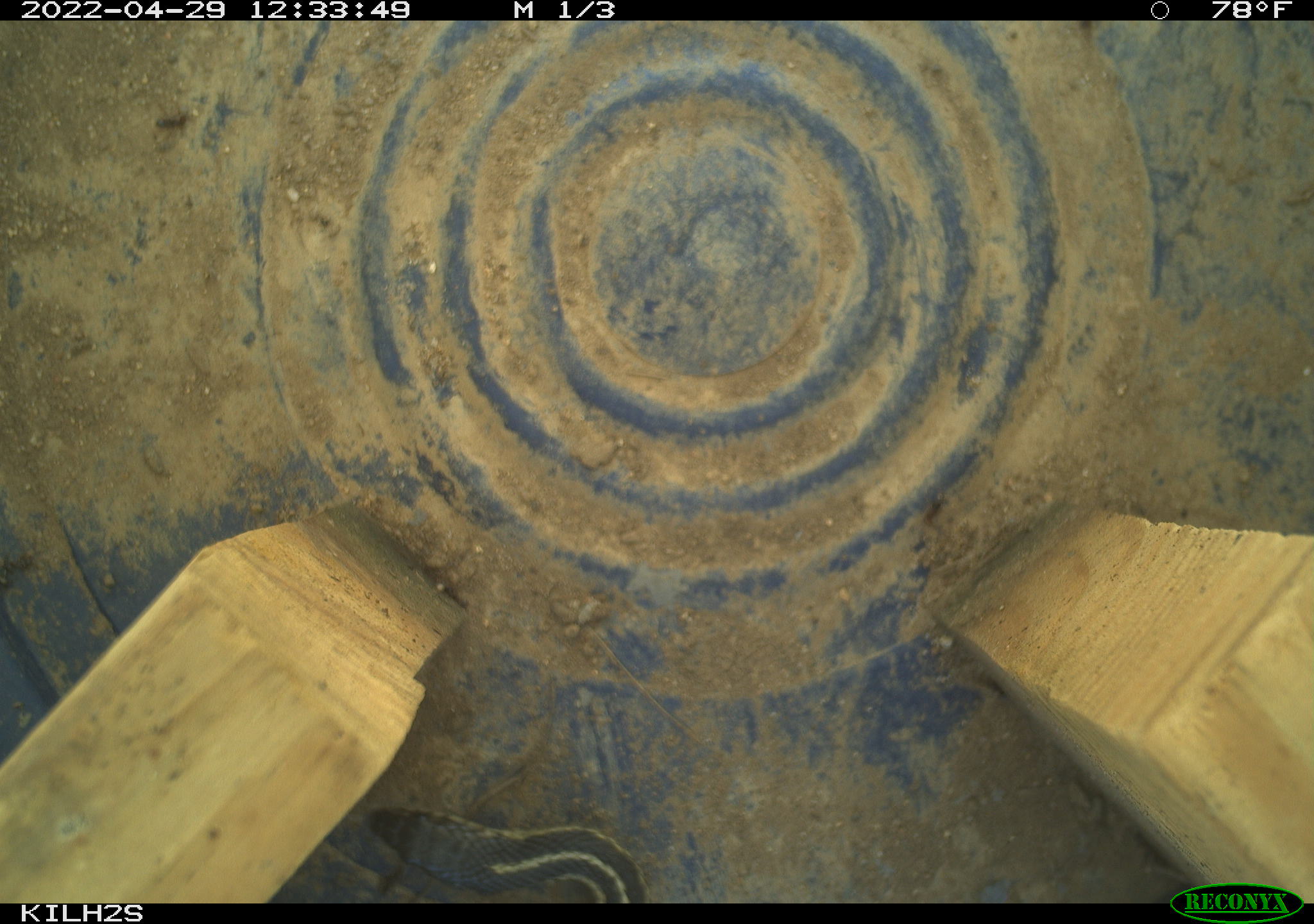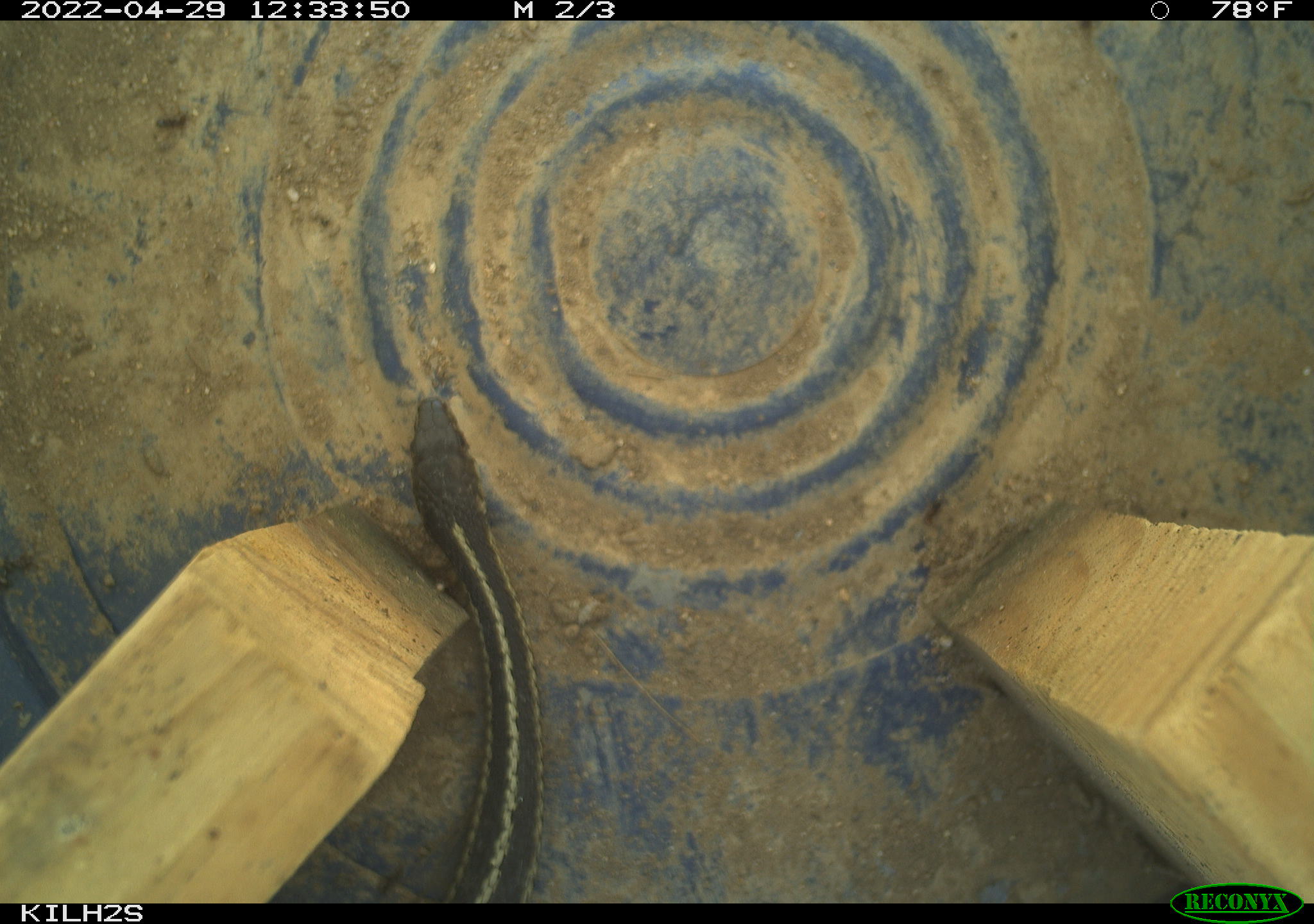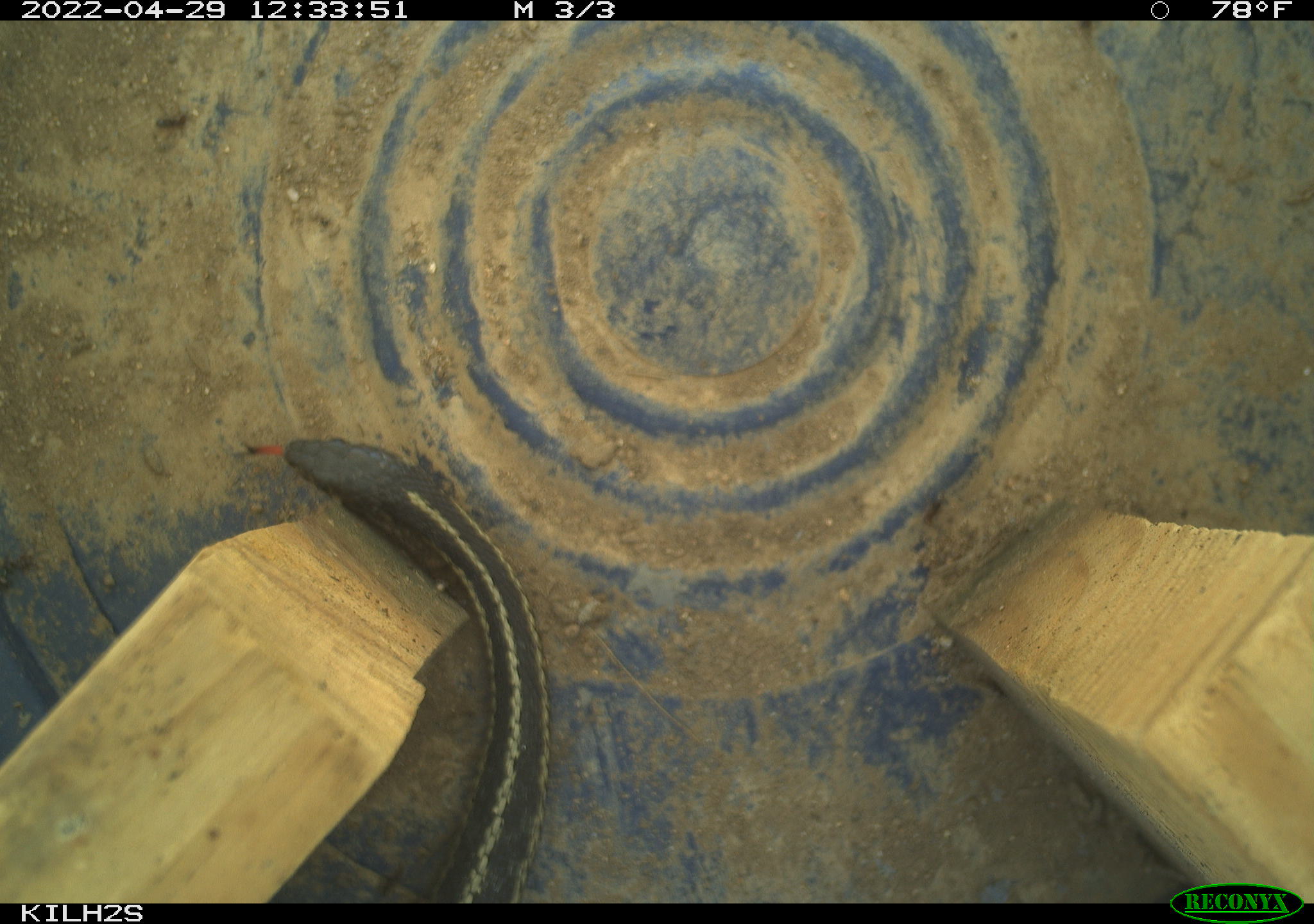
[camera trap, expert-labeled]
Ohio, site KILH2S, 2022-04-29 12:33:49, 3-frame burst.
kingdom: Animalia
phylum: Chordata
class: Reptilia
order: Squamata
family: Colubridae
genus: Thamnophis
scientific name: Thamnophis sirtalis sirtalis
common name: eastern gartersnake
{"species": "eastern gartersnake (Thamnophis sirtalis sirtalis)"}